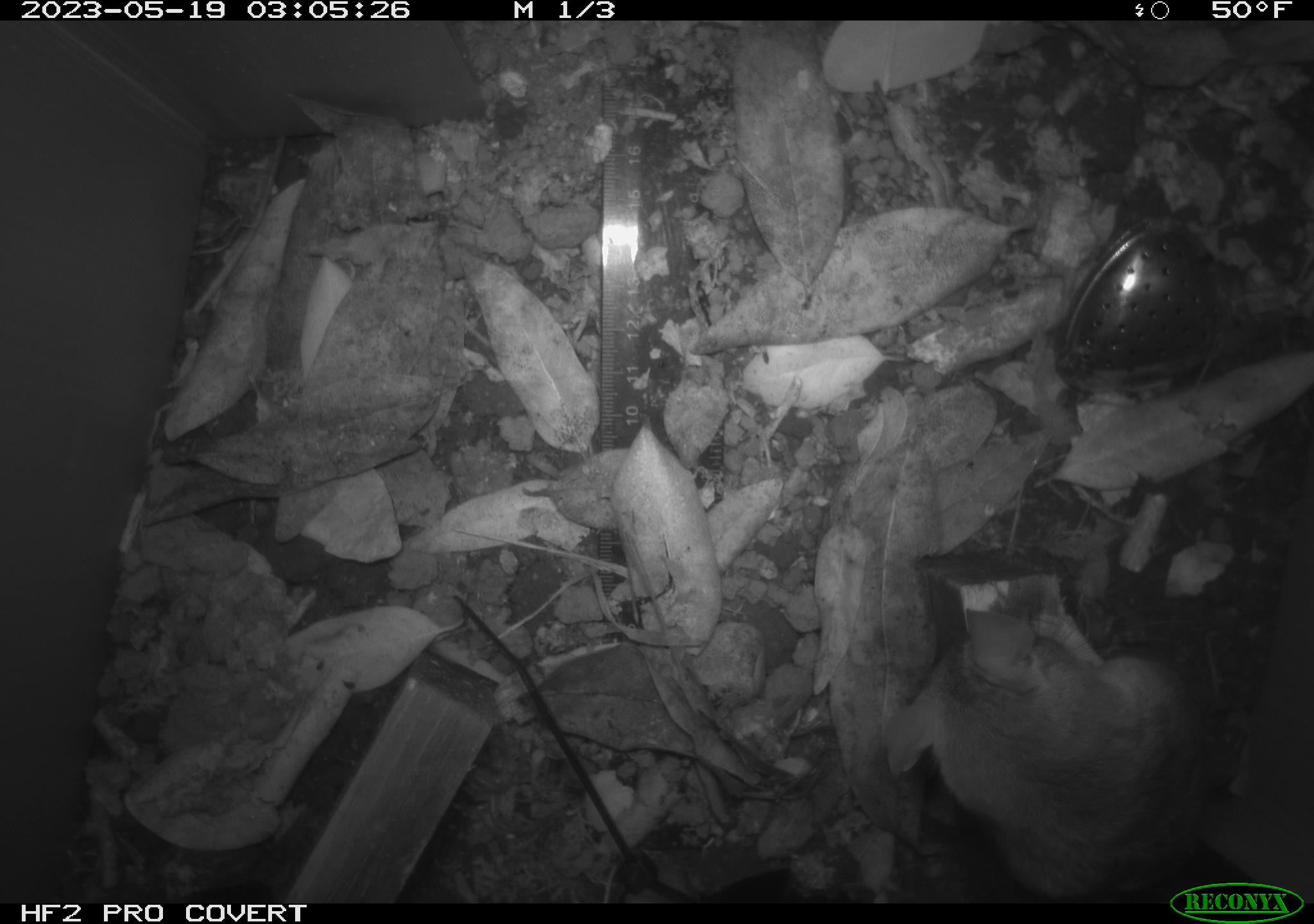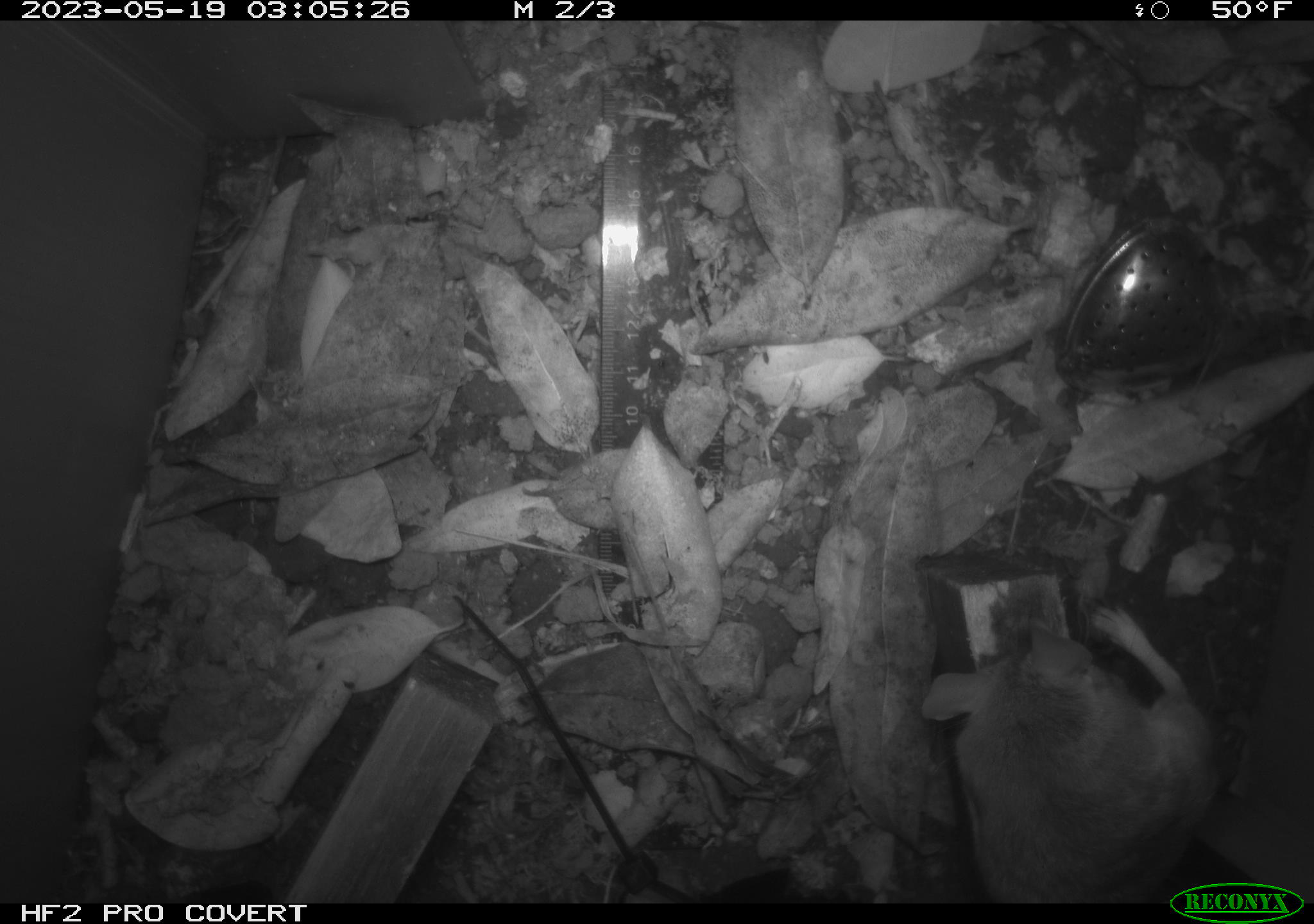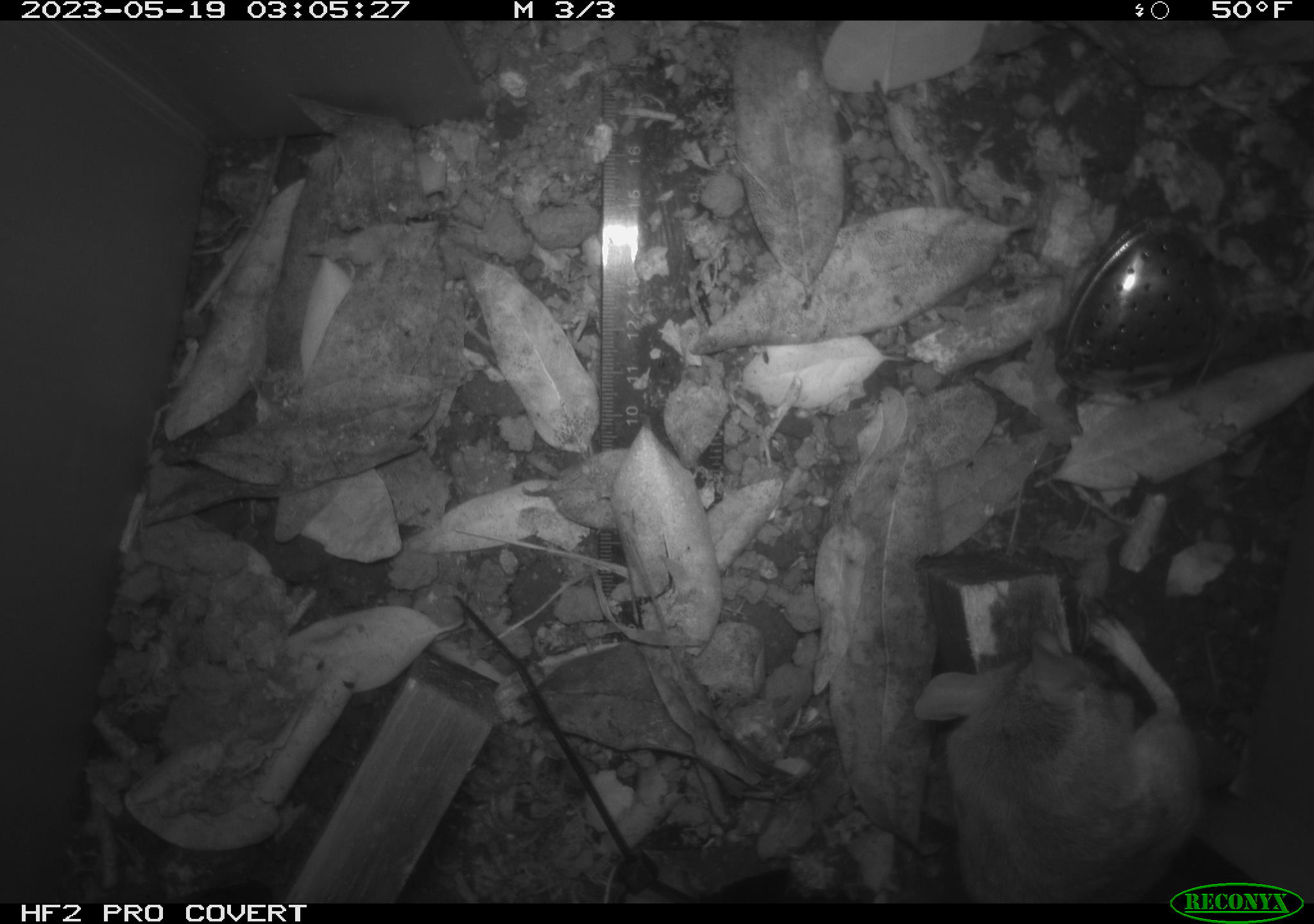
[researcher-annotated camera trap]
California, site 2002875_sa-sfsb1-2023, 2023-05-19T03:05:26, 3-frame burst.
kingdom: Animalia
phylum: Chordata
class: Mammalia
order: Rodentia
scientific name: Rodentia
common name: mouse species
Mouse species (Rodentia).